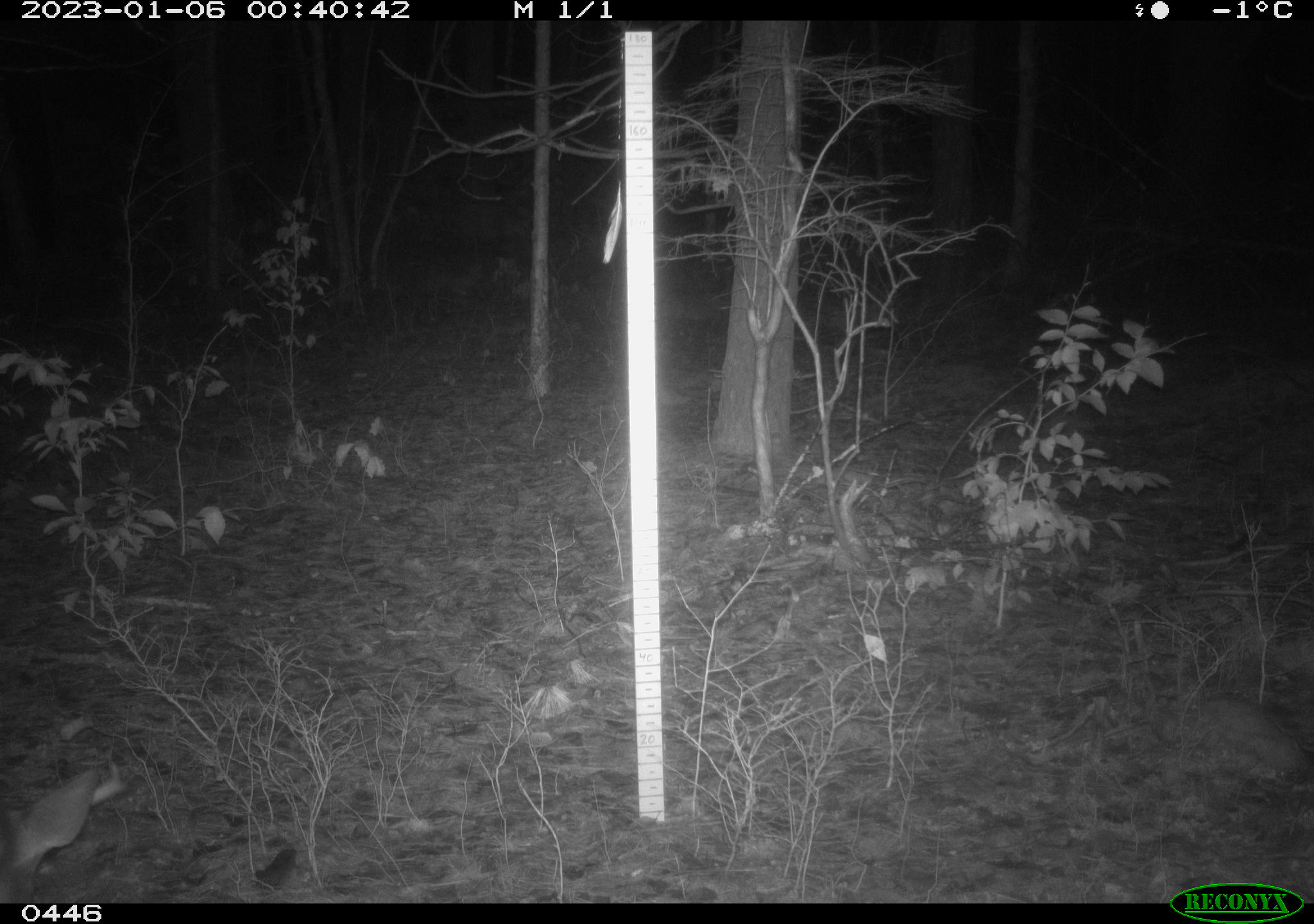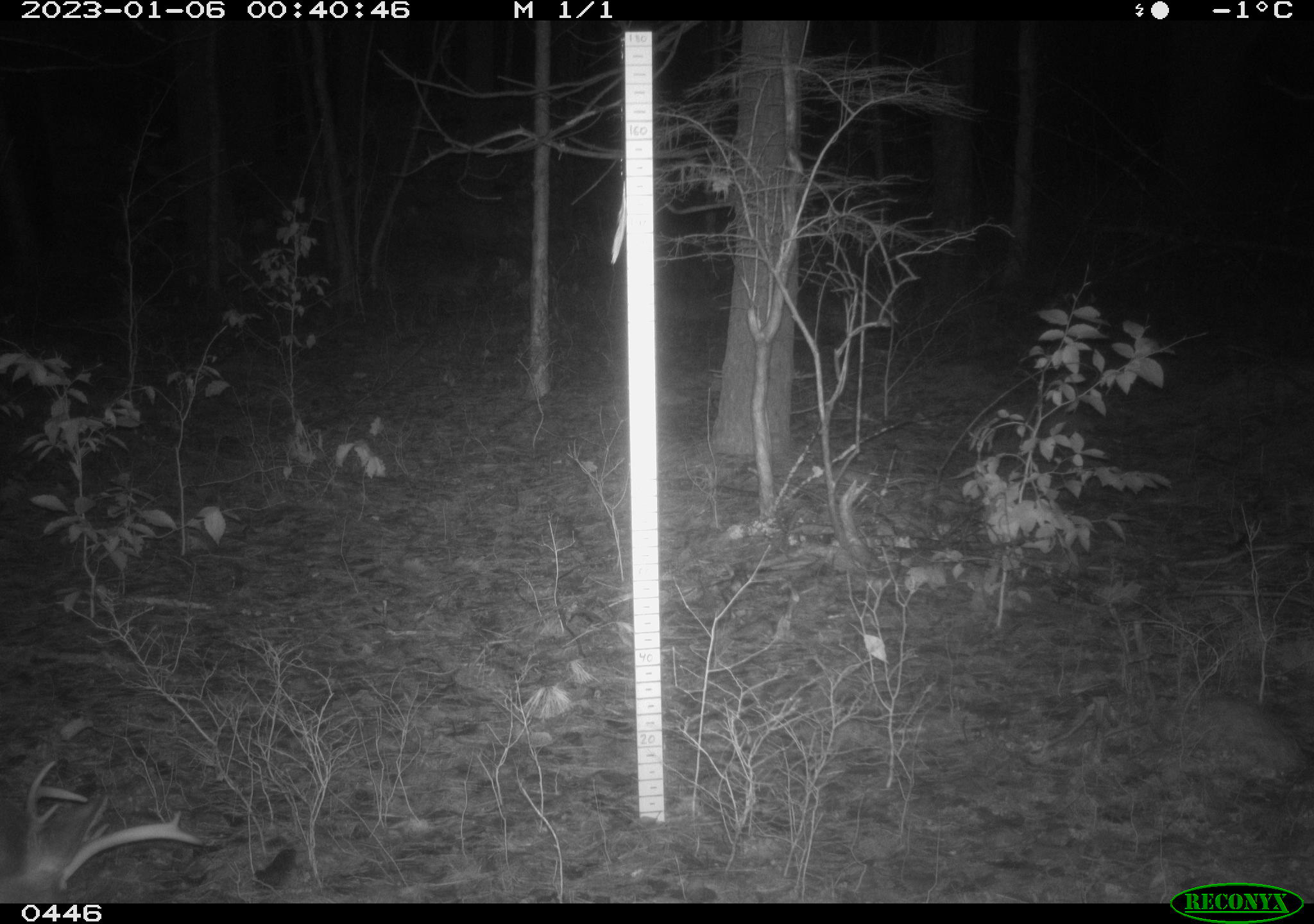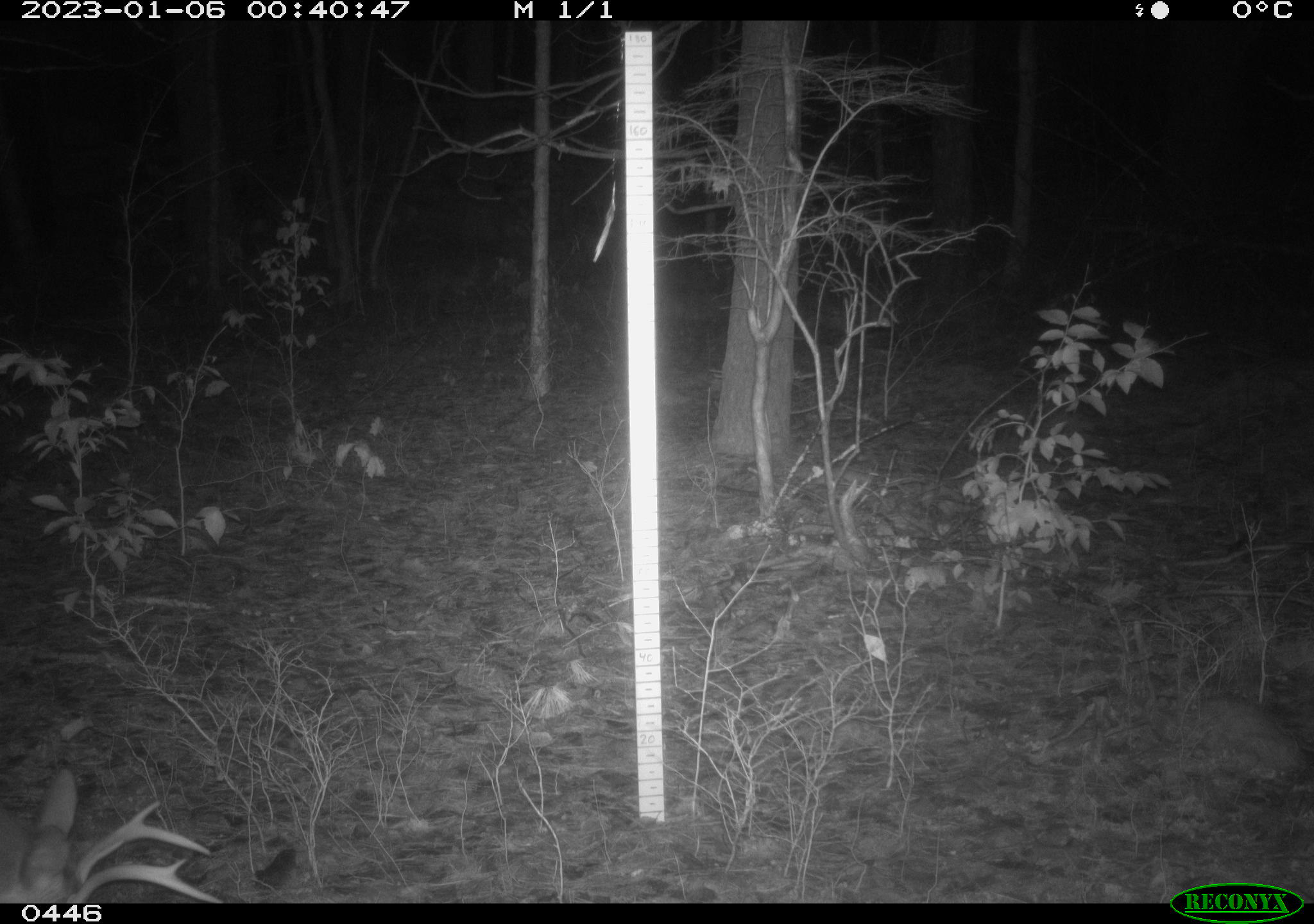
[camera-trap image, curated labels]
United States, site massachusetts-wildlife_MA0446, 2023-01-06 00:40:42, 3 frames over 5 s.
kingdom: Animalia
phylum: Chordata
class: Mammalia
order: Artiodactyla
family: Cervidae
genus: Odocoileus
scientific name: Odocoileus virginianus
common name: white-tailed deer